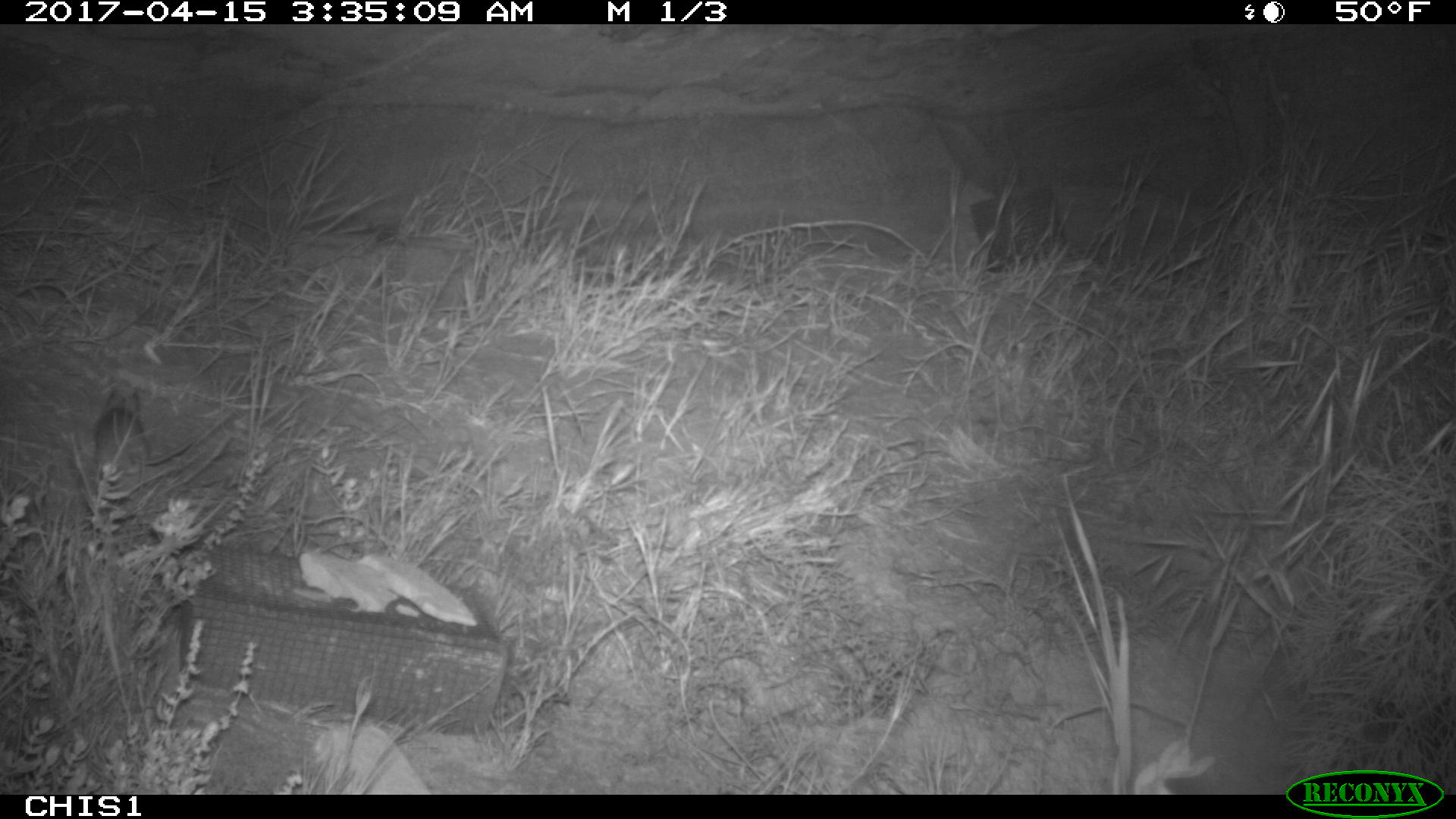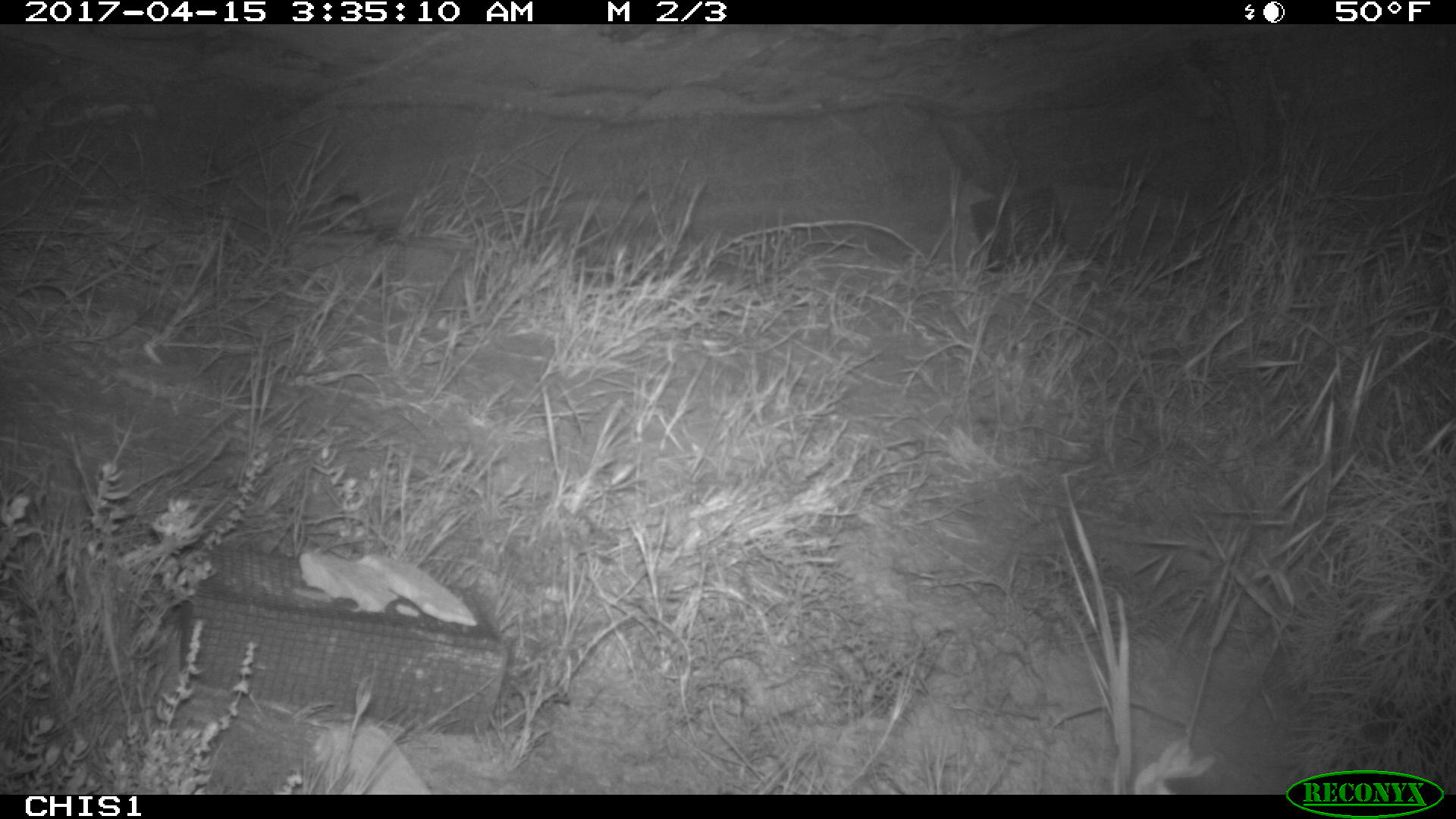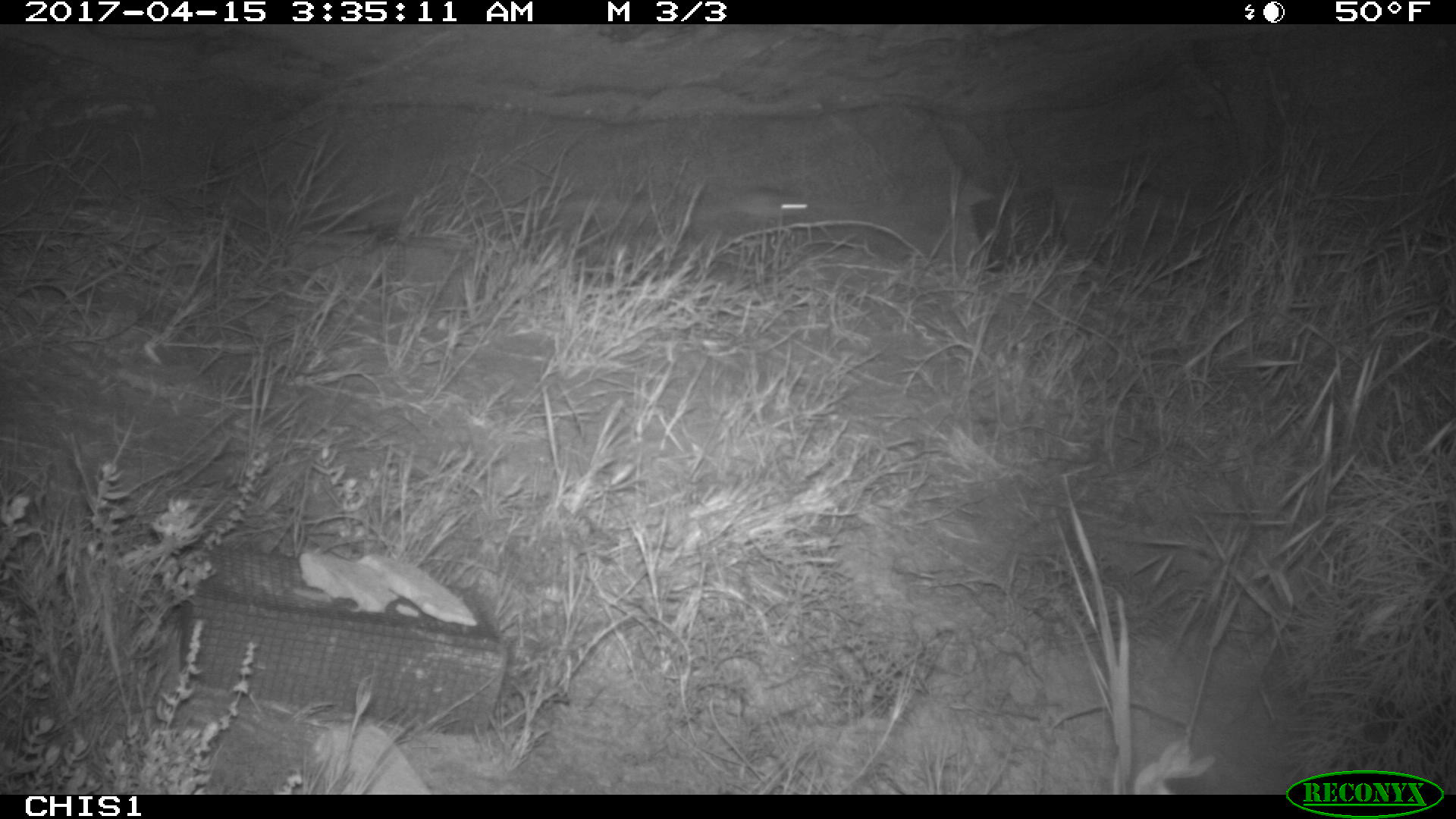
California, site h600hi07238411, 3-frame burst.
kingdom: Animalia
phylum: Chordata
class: Mammalia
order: Rodentia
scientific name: Rodentia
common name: rodent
Rodent (Rodentia).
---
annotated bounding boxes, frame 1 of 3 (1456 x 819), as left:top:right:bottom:
rodent: 93:386:194:475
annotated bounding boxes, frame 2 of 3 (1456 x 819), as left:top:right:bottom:
rodent: 331:187:372:233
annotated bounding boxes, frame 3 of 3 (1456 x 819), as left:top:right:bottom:
rodent: 739:187:806:219